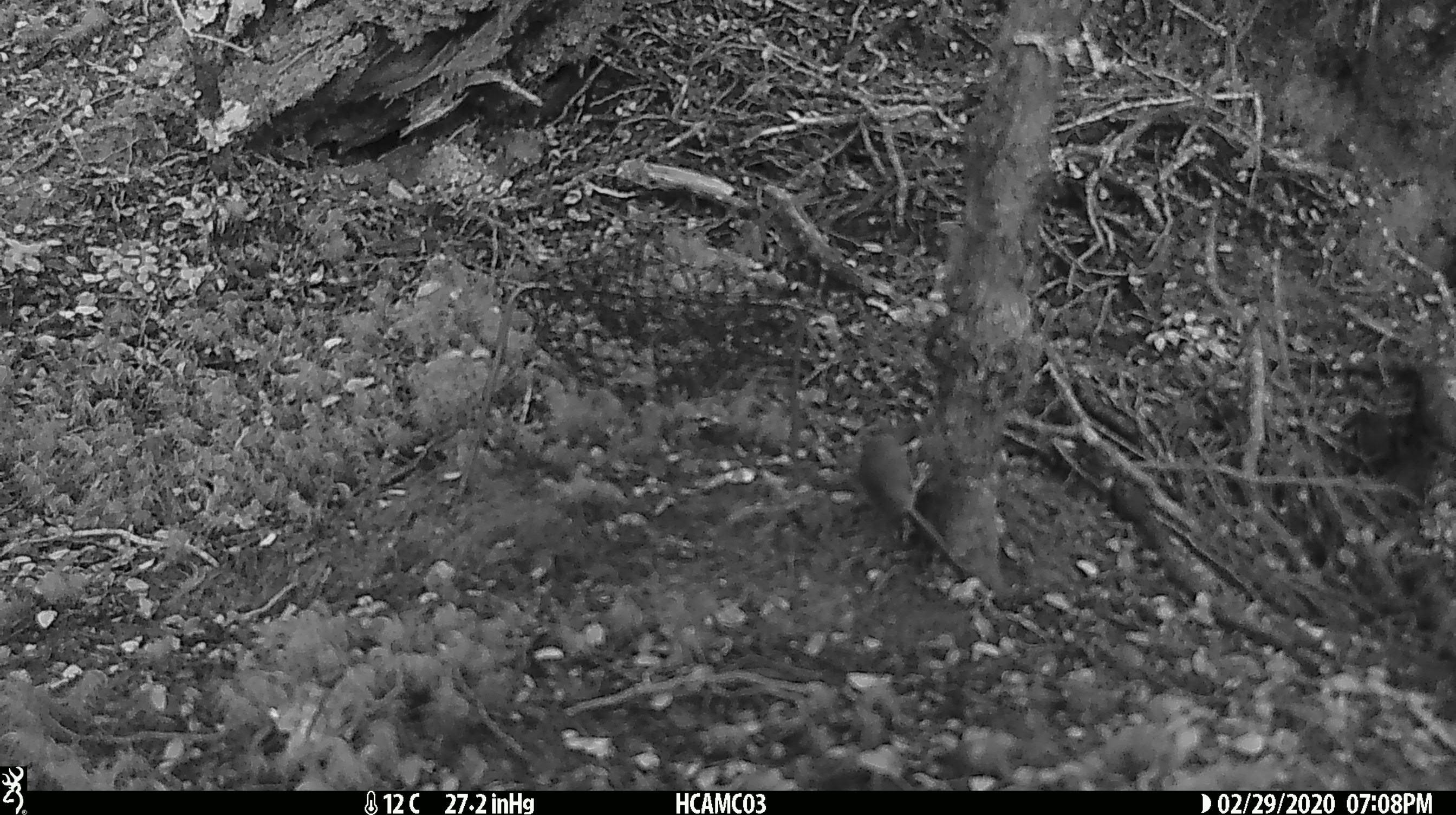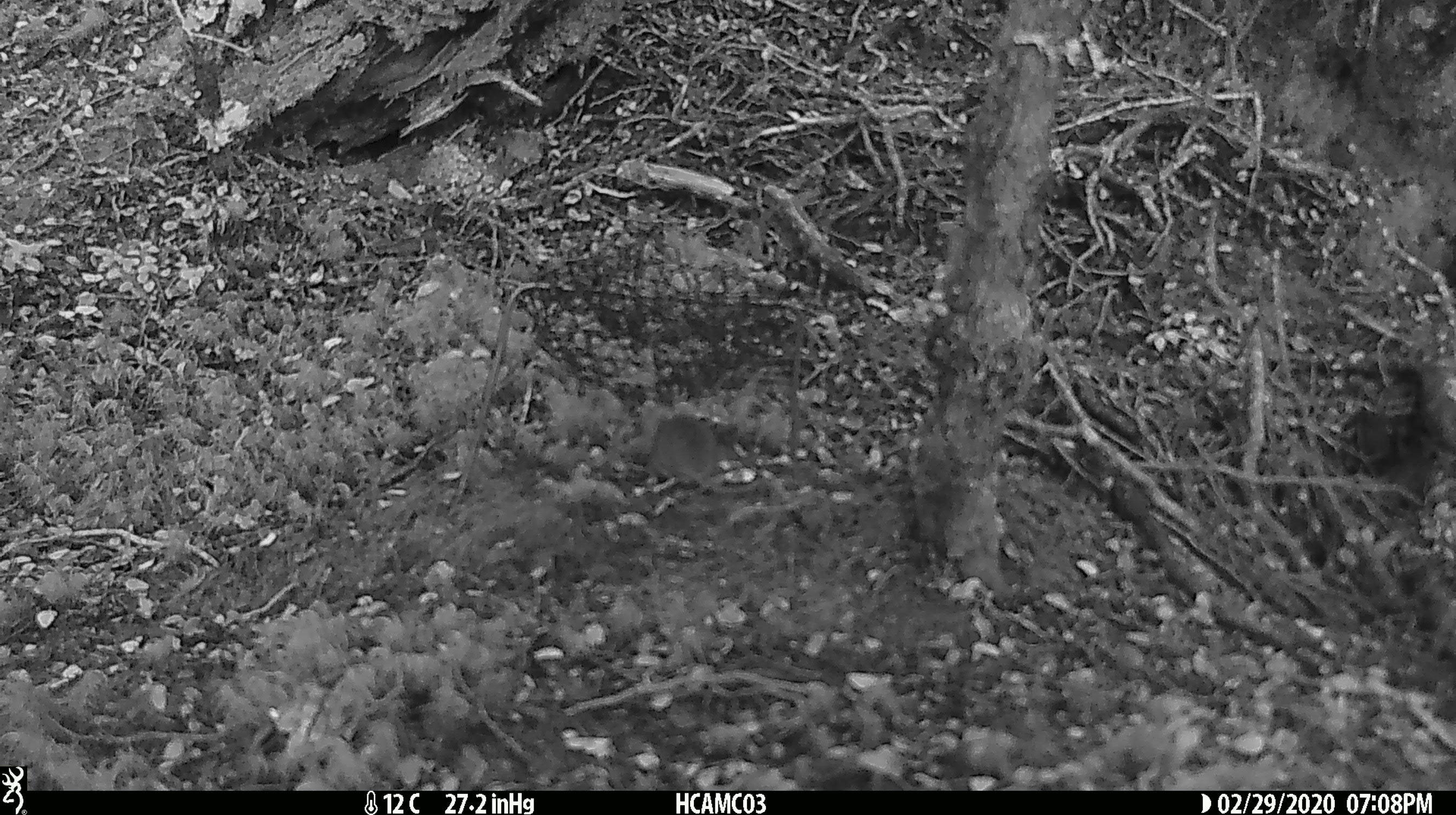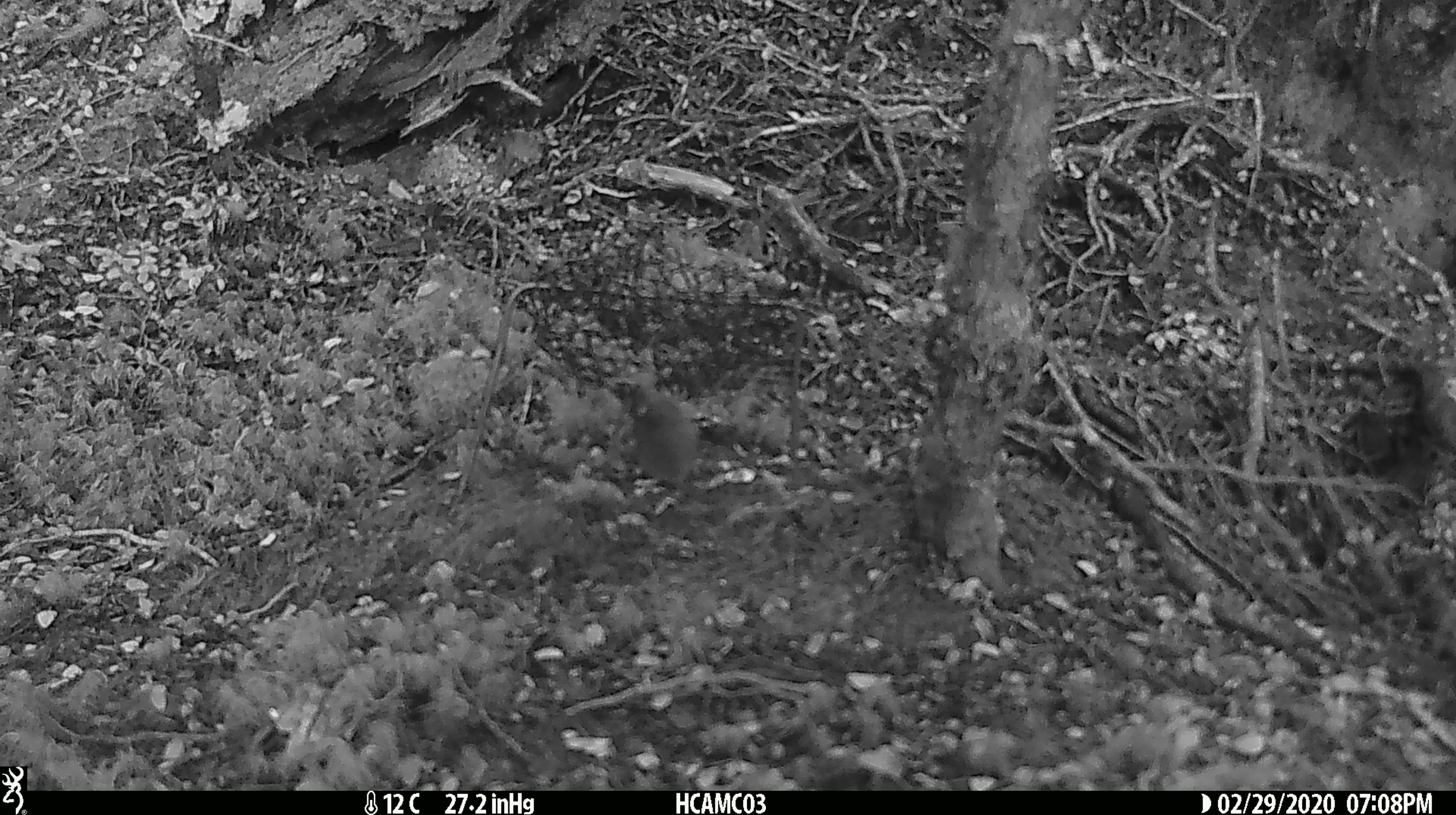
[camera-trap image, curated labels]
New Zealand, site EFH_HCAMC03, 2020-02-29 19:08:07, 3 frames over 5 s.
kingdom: Animalia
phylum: Chordata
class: Mammalia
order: Rodentia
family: Muridae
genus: Mus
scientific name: Mus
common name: mouse